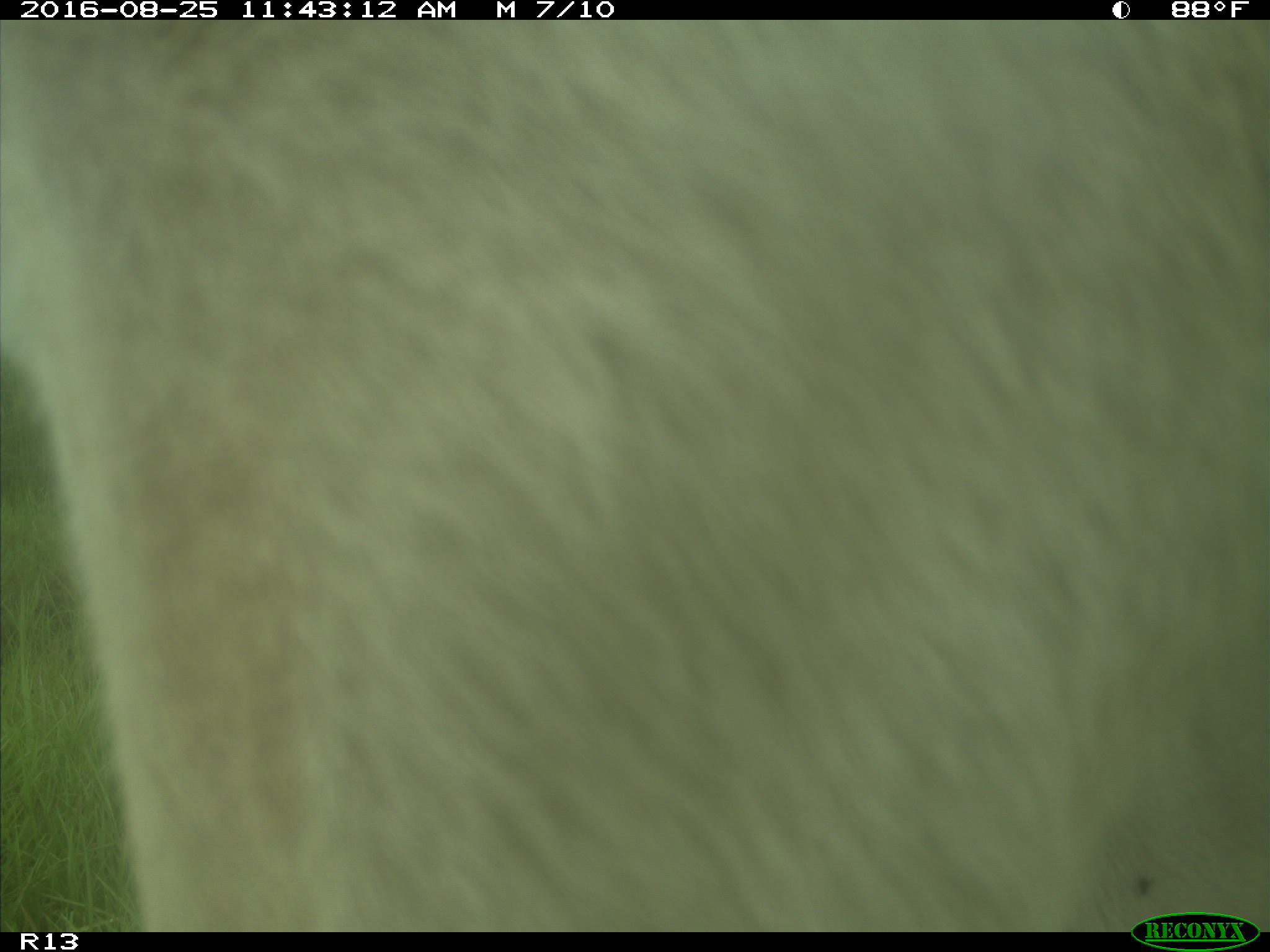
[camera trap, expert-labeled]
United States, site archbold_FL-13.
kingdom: Animalia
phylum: Chordata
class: Mammalia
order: Artiodactyla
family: Bovidae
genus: Bos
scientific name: Bos taurus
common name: domestic cow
Bos taurus (domestic cow).